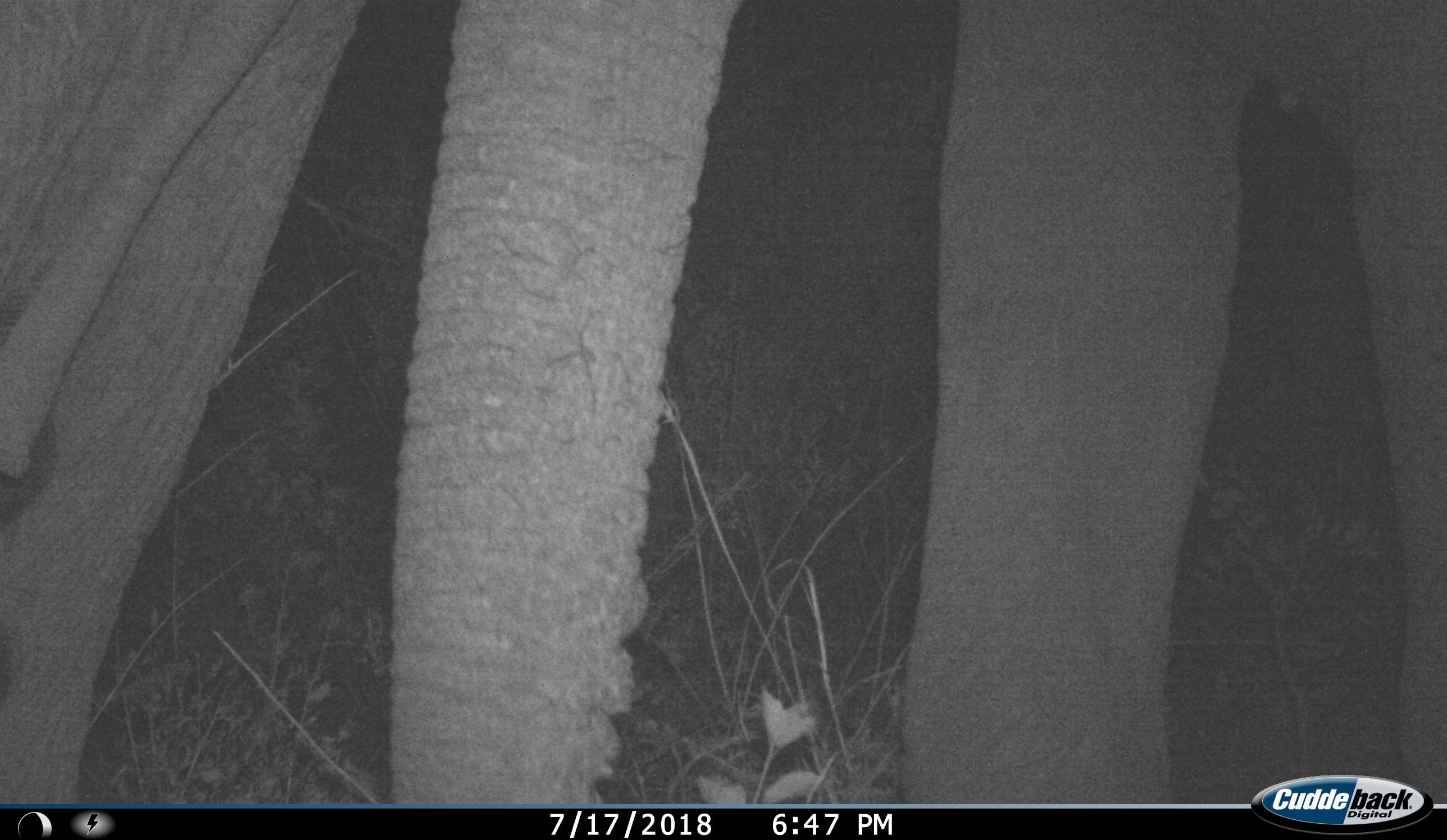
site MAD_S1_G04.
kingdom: Animalia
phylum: Chordata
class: Mammalia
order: Proboscidea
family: Elephantidae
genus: Loxodonta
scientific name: Loxodonta africana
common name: african bush elephant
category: elephant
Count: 1.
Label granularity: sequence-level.